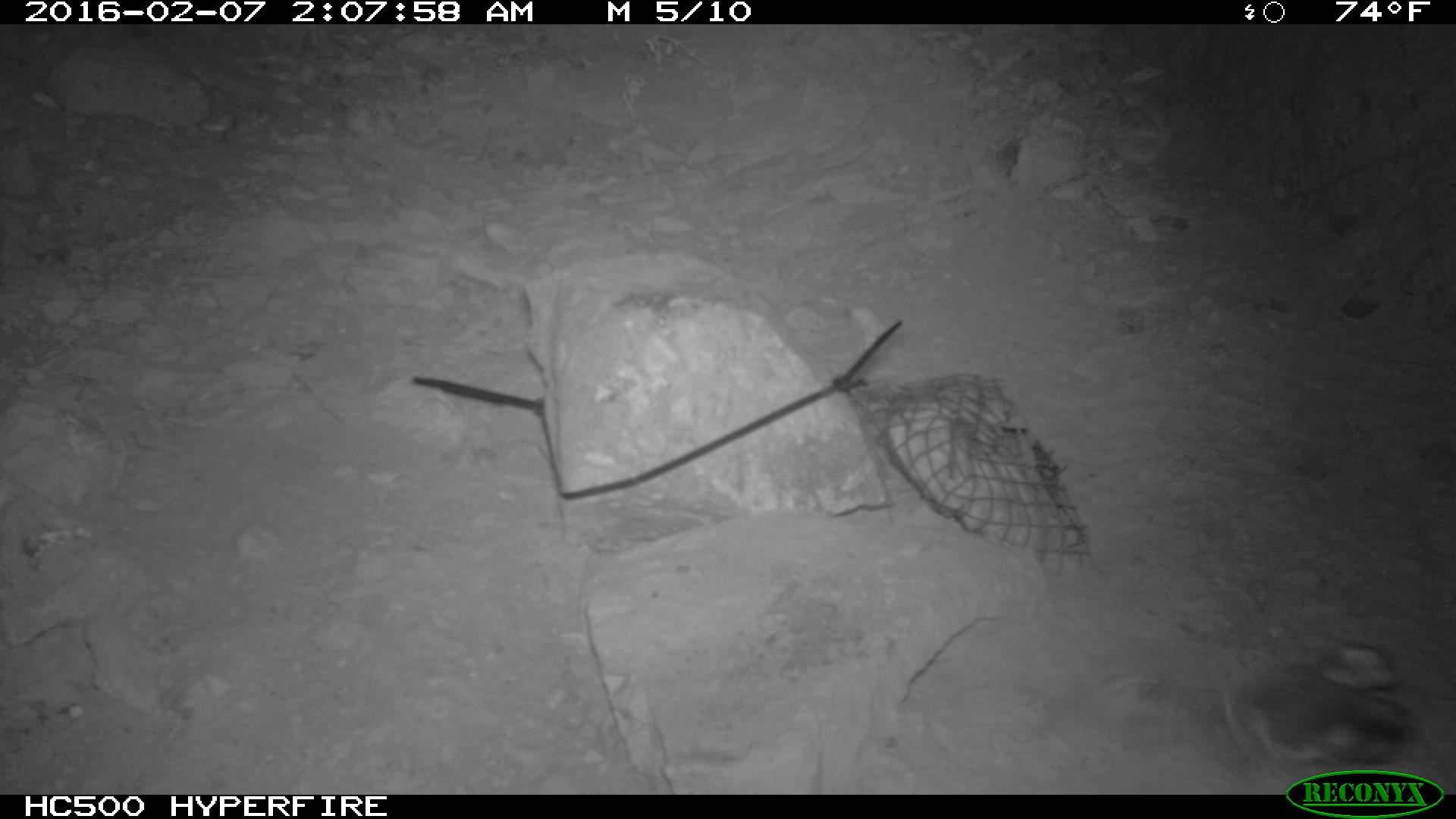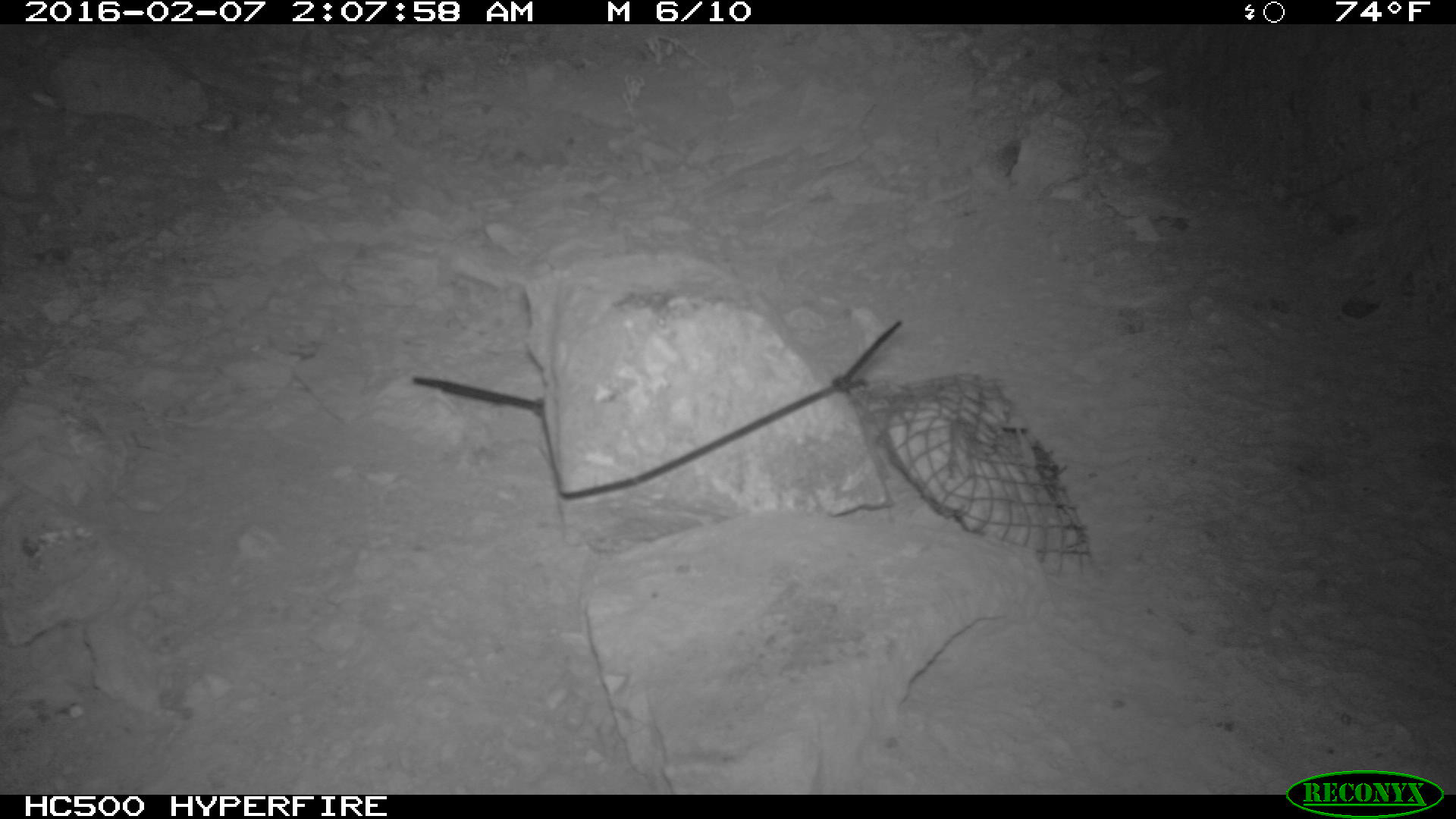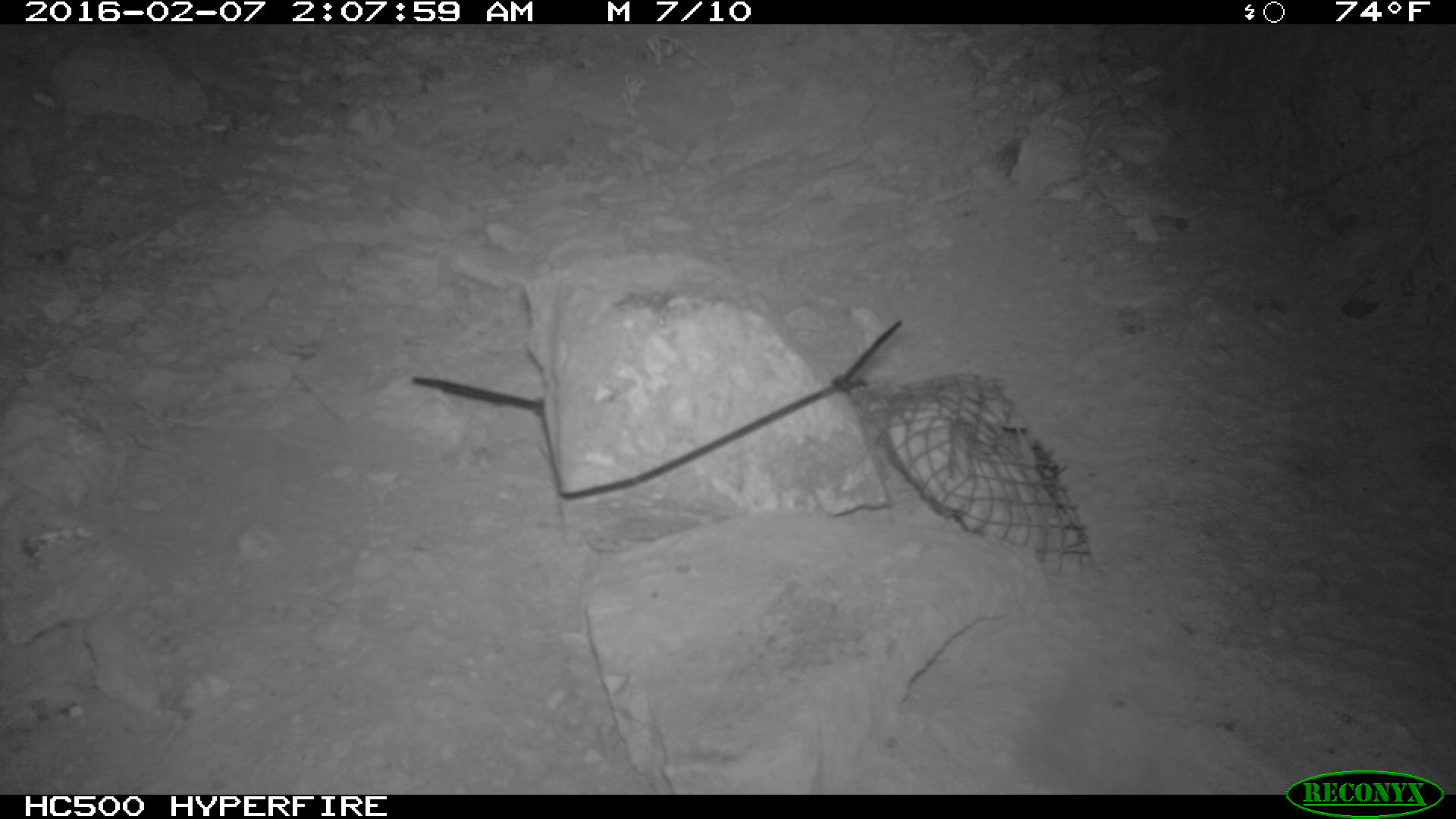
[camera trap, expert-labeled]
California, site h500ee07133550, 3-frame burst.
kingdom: Animalia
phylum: Chordata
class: Mammalia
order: Rodentia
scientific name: Rodentia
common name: rodent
Rodent (Rodentia).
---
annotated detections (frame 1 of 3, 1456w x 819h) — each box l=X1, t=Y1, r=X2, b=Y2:
rodent: l=1224, t=648, r=1421, b=773